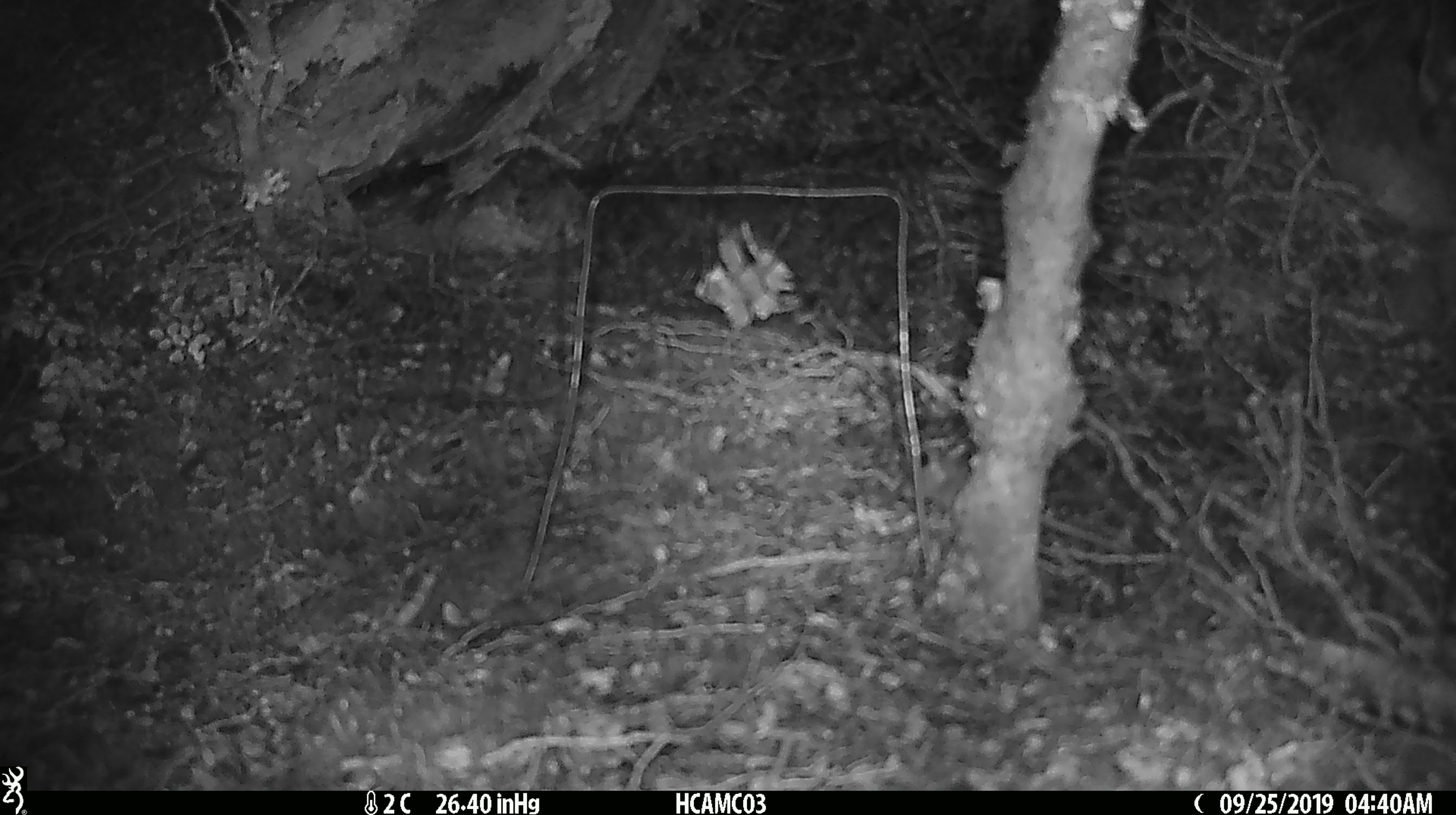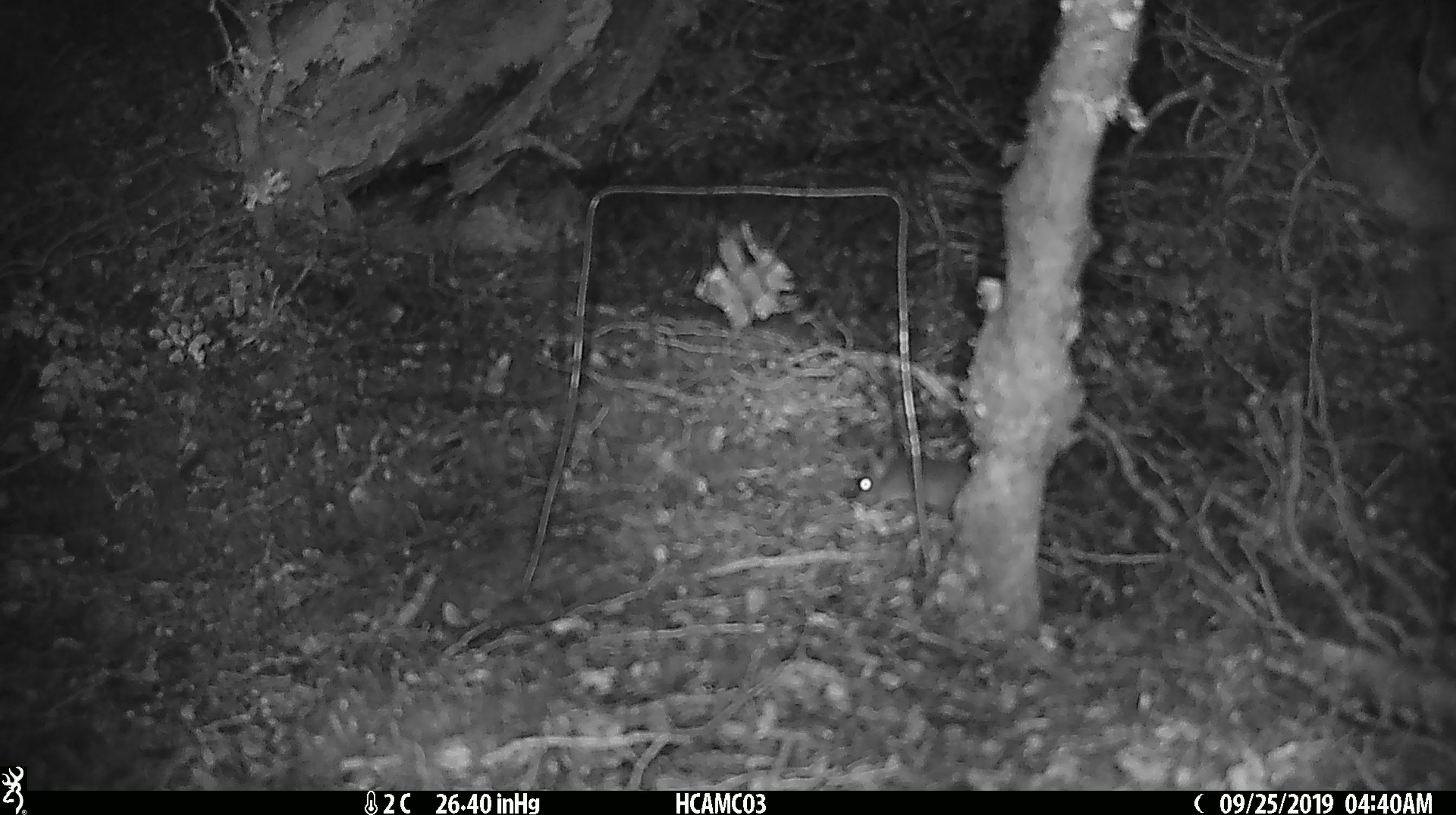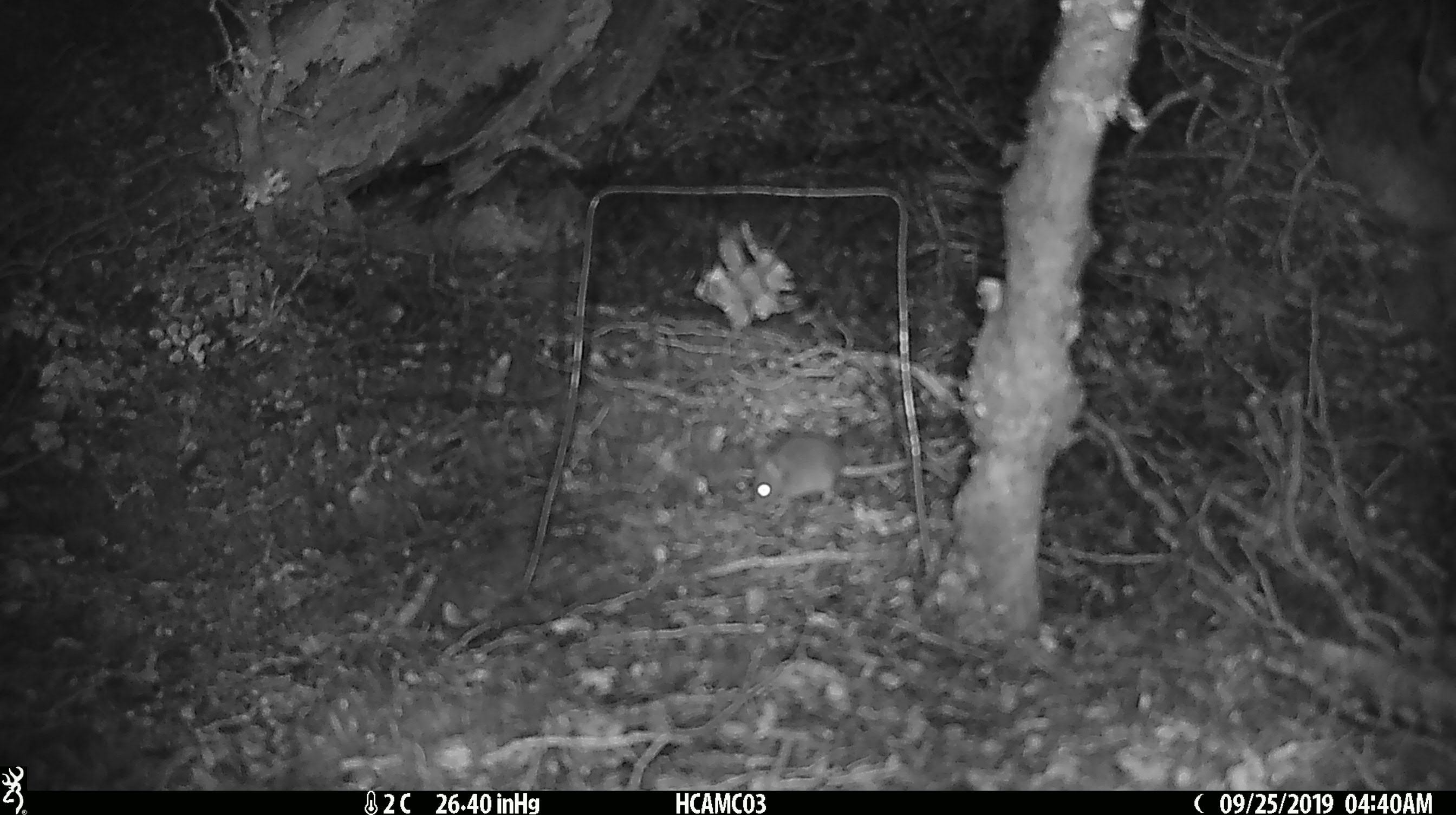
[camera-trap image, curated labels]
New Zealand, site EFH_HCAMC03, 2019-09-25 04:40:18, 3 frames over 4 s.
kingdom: Animalia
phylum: Chordata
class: Mammalia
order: Rodentia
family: Muridae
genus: Mus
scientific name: Mus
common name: mouse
Mouse (Mus).